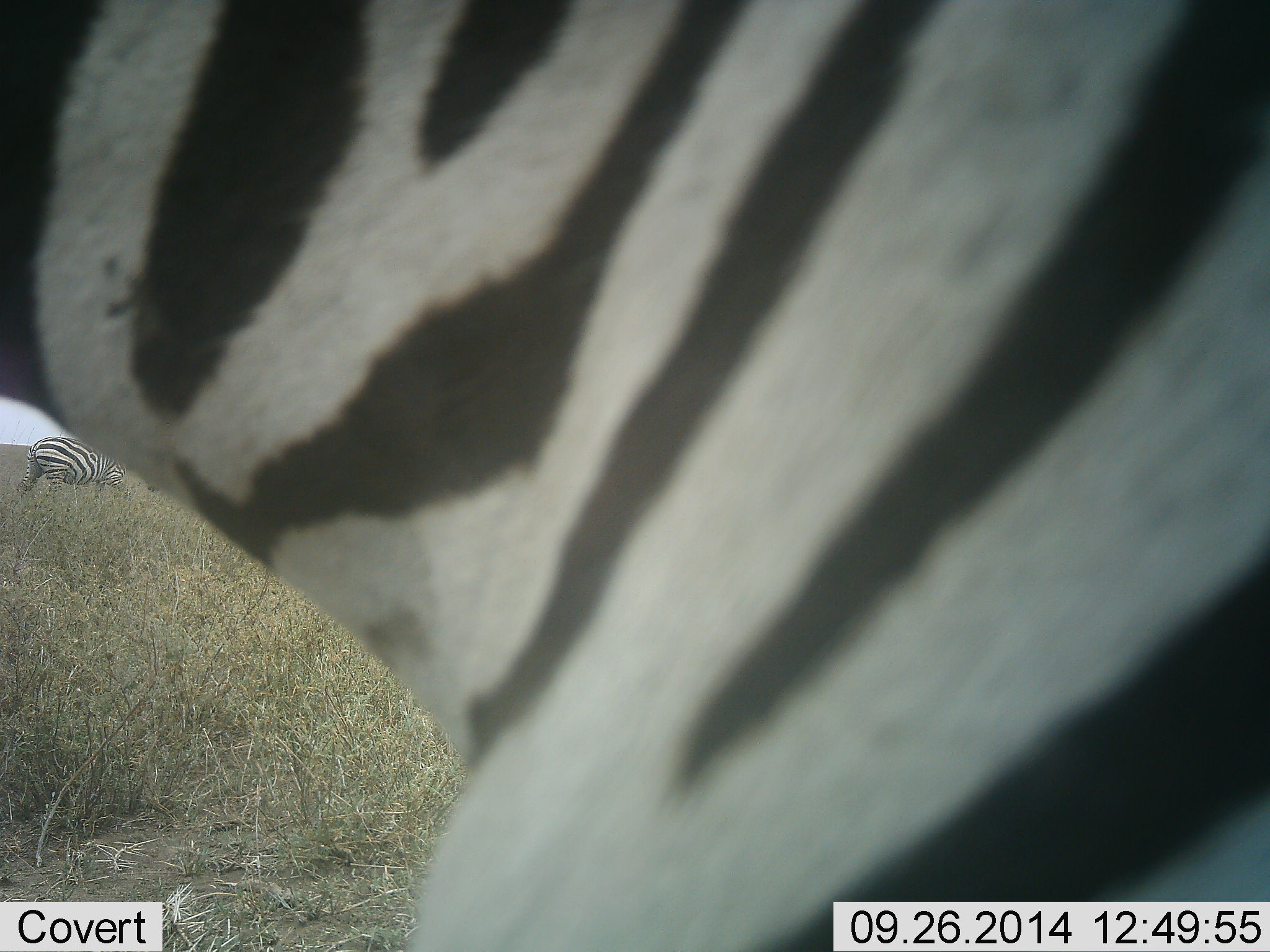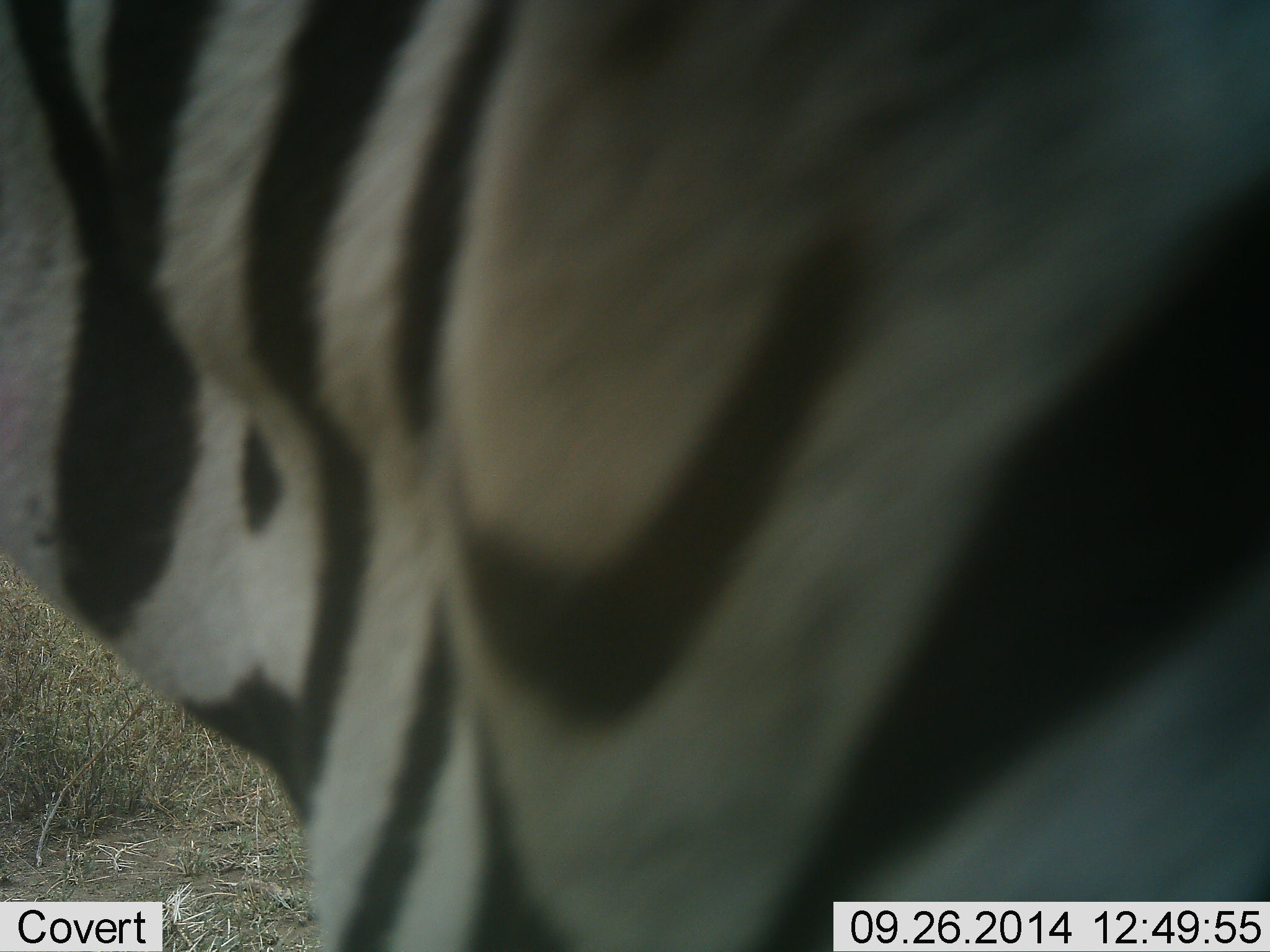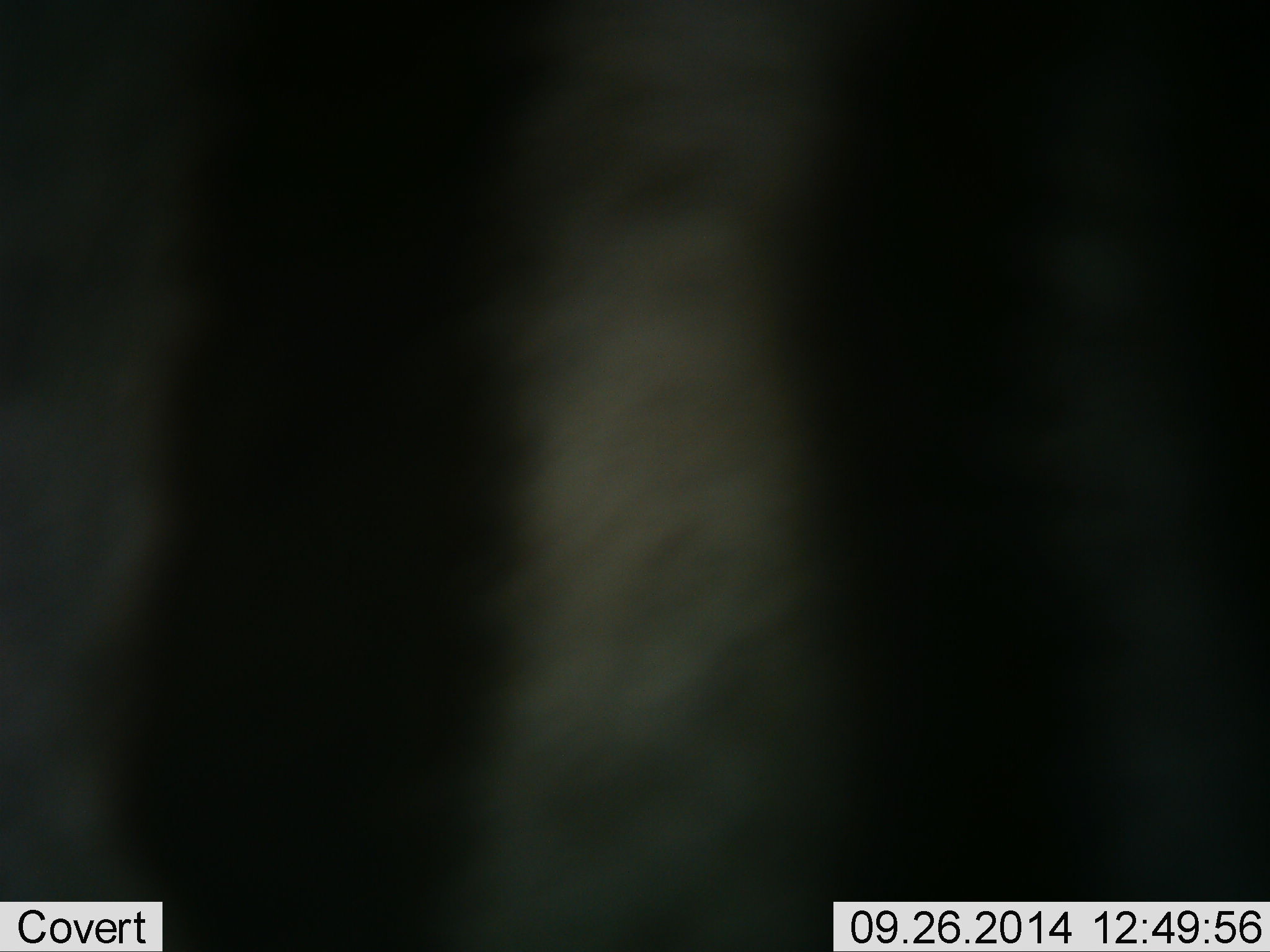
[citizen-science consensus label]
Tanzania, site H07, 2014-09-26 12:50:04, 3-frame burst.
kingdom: Animalia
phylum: Chordata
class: Mammalia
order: Perissodactyla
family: Equidae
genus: Equus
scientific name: Equus quagga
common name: plains zebra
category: zebra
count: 1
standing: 45%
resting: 0%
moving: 64%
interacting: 0%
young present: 0%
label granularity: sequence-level